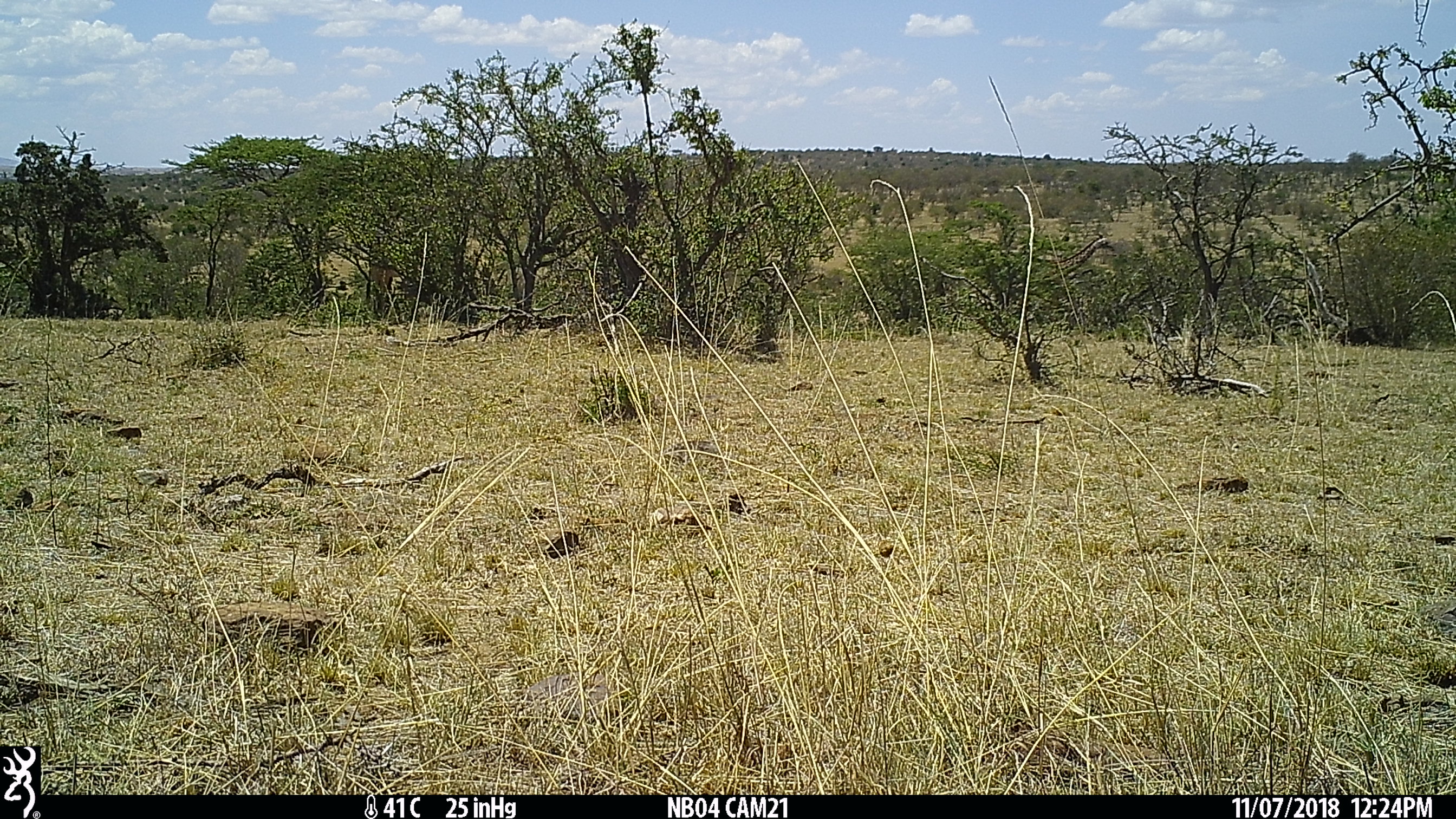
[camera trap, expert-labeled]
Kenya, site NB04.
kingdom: Animalia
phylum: Chordata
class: Mammalia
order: Artiodactyla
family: Giraffidae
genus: Giraffa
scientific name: Giraffa camelopardalis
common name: northern giraffe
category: giraffe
Giraffe (northern giraffe) (Giraffa camelopardalis).